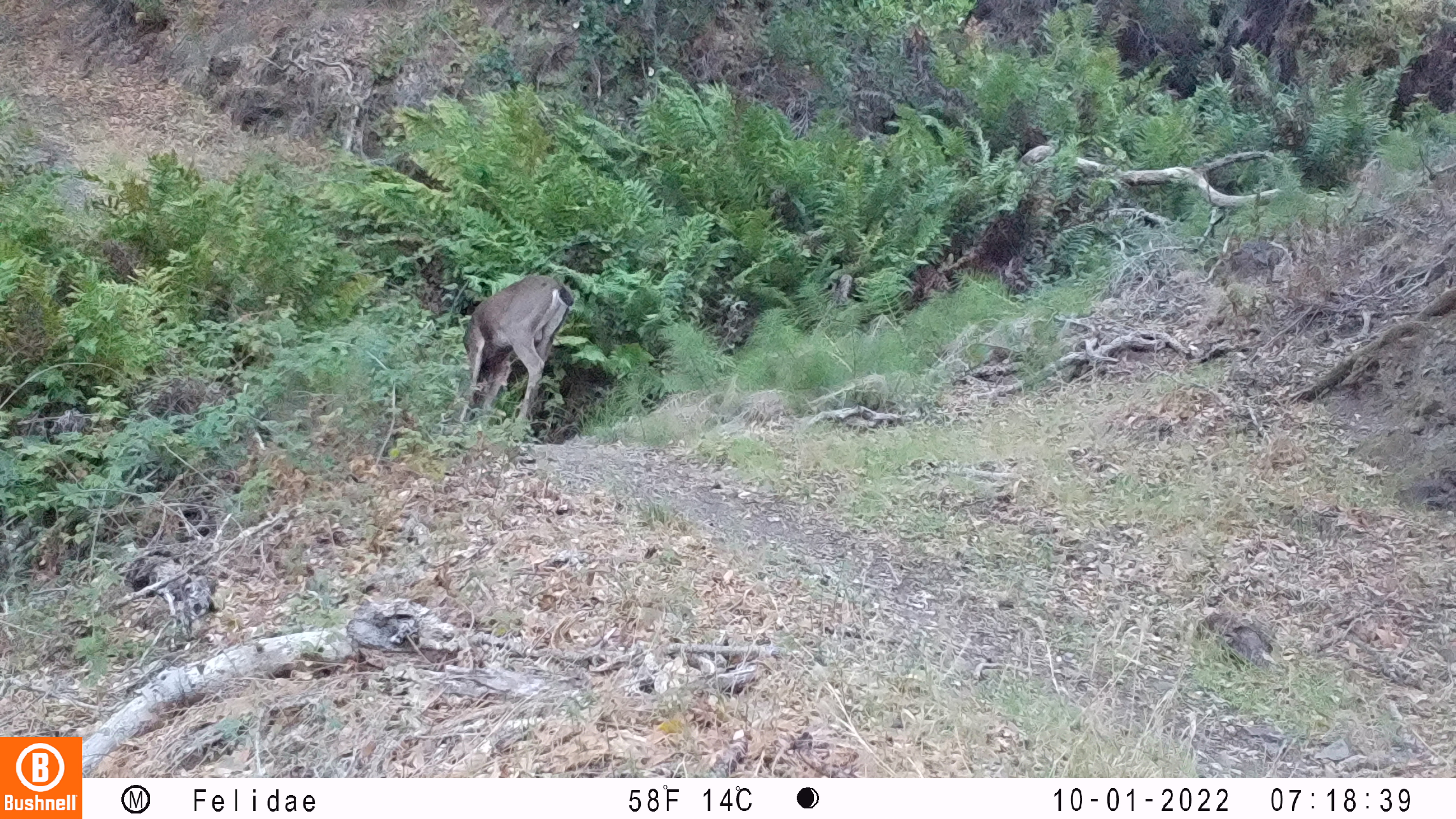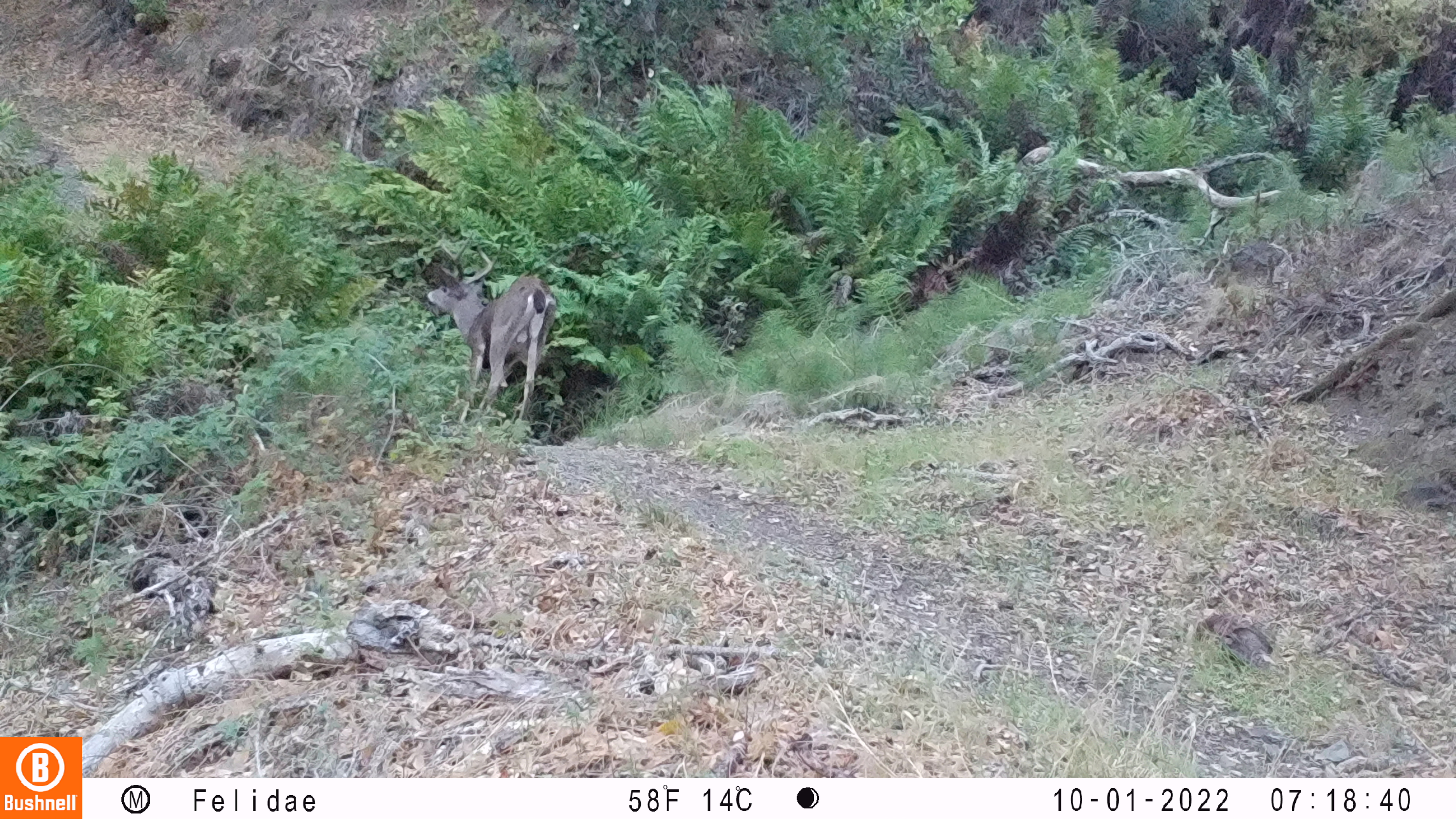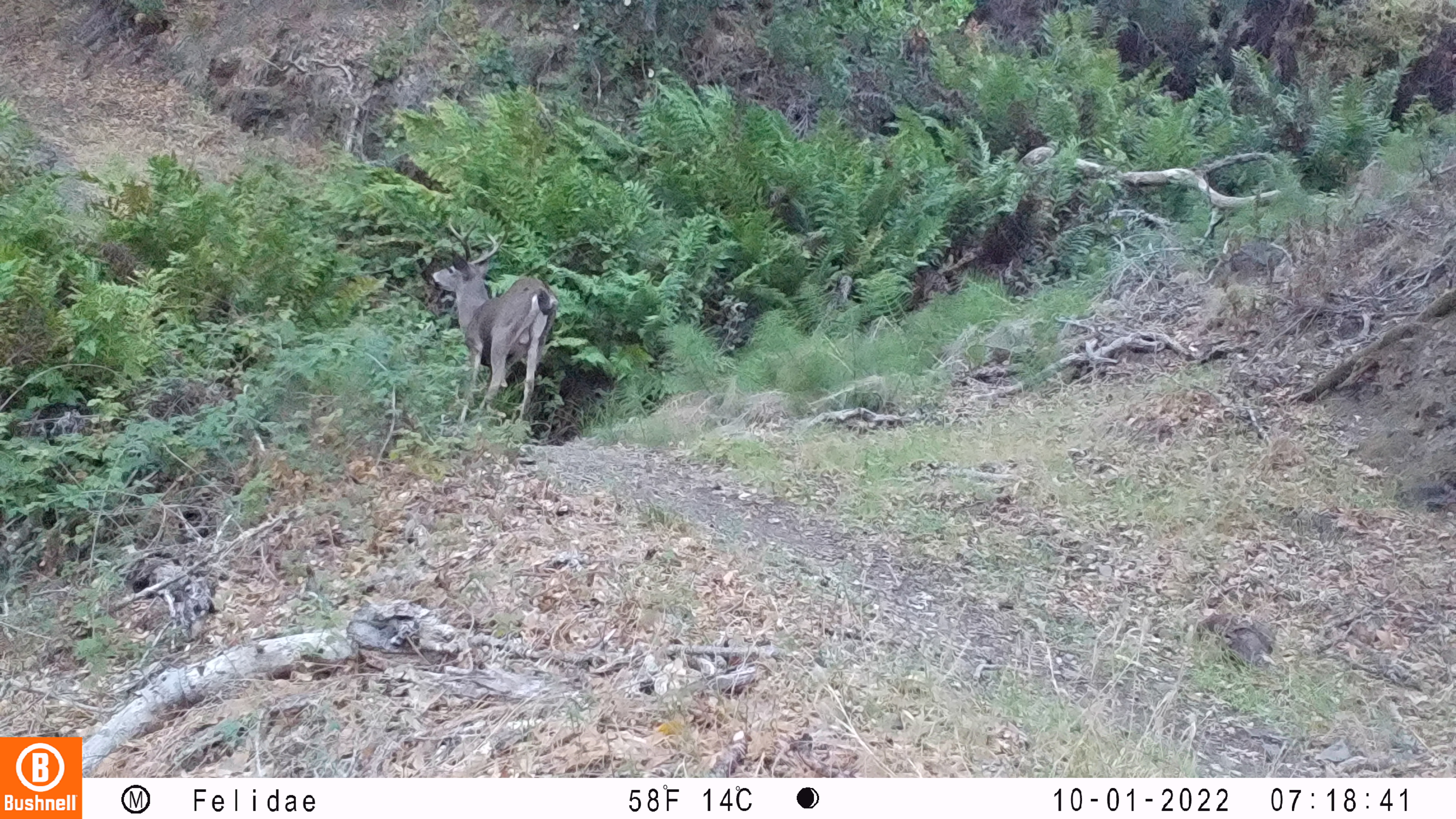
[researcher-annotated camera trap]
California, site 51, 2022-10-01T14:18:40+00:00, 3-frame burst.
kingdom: Animalia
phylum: Chordata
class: Mammalia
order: Artiodactyla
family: Cervidae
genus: Odocoileus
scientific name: Odocoileus hemionus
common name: mule deer